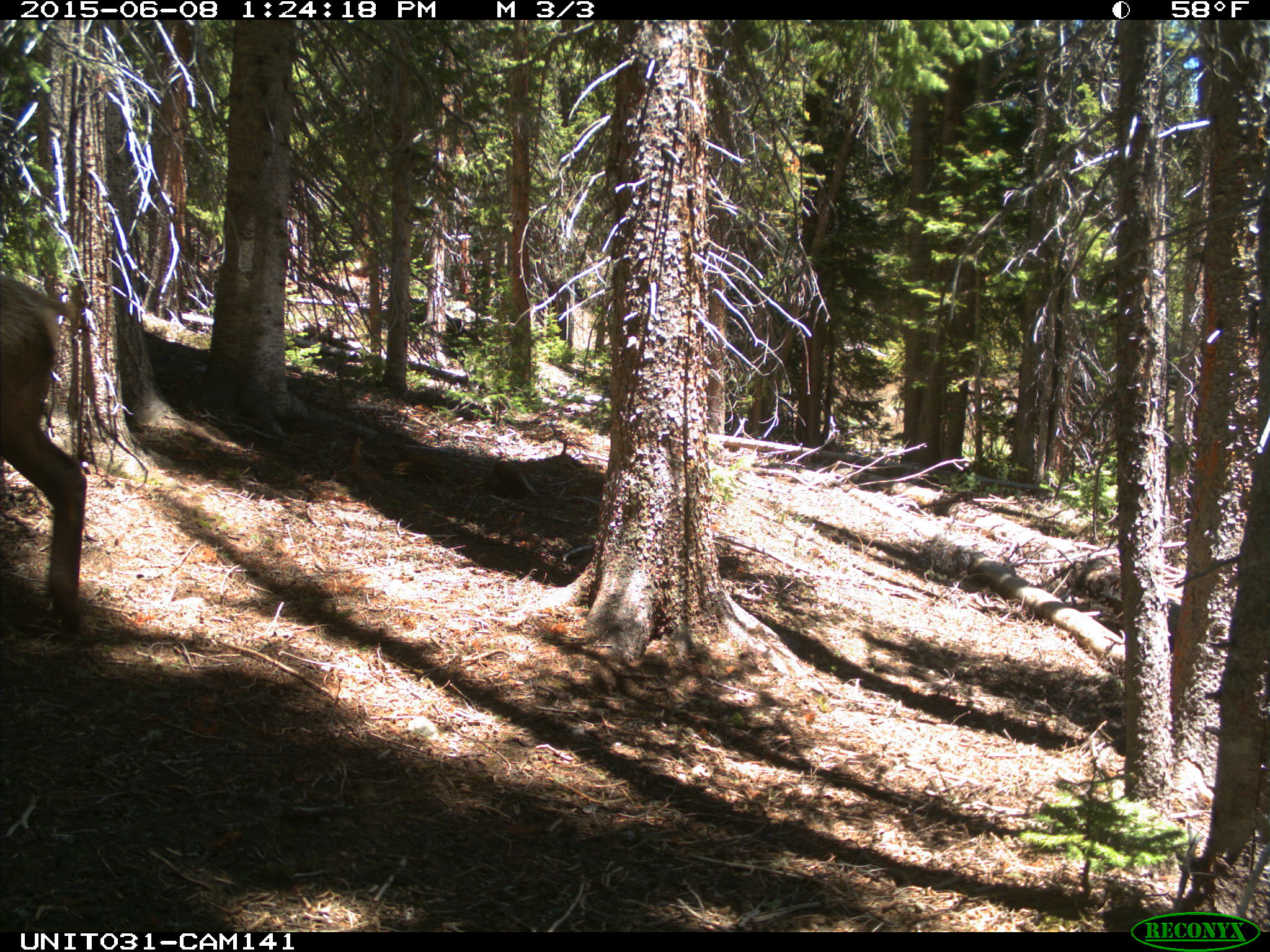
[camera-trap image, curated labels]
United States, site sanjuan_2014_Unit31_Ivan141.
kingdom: Animalia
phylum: Chordata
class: Mammalia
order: Artiodactyla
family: Cervidae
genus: Cervus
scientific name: Cervus elaphus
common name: red deer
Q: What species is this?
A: Cervus elaphus (red deer).